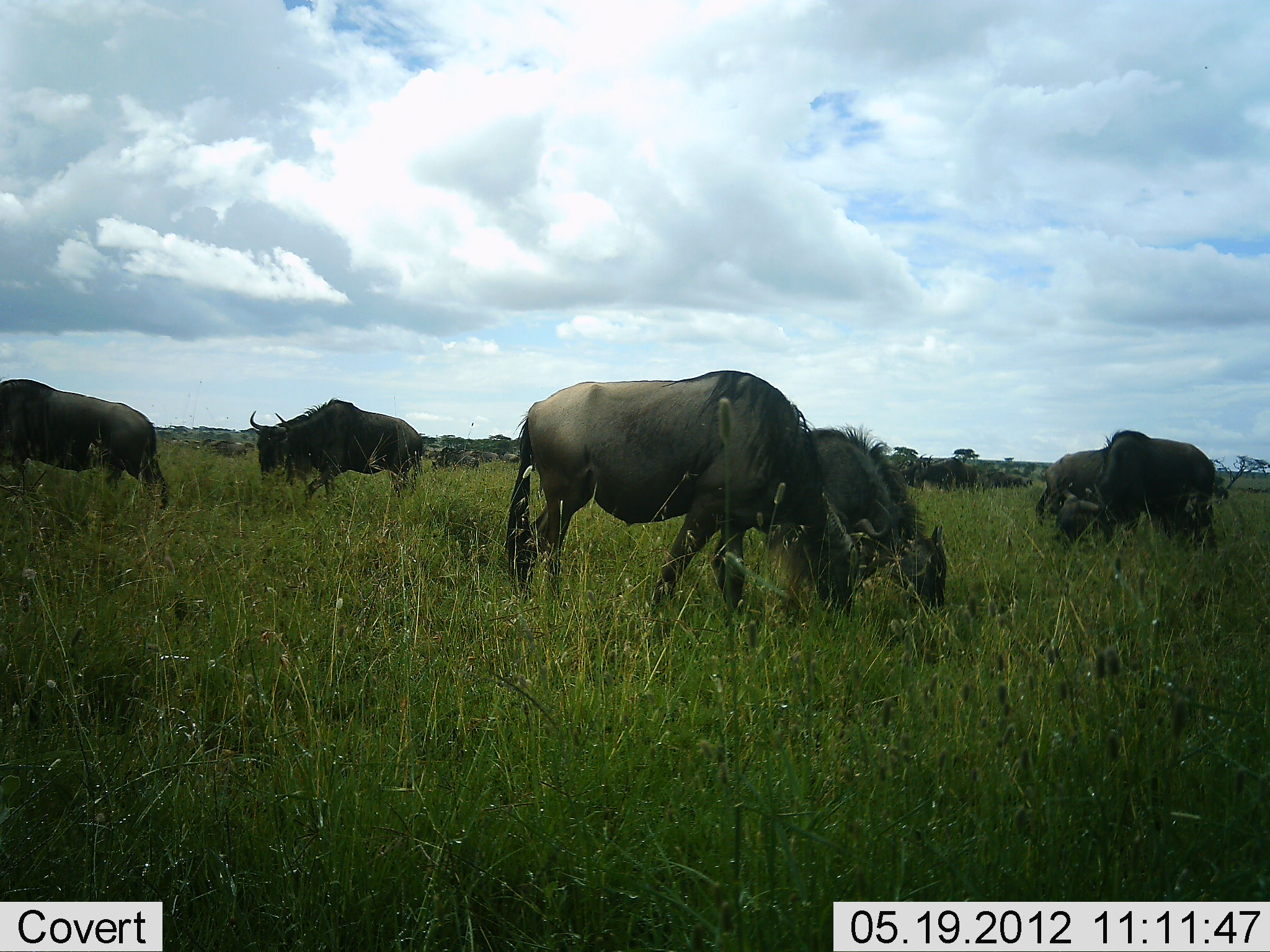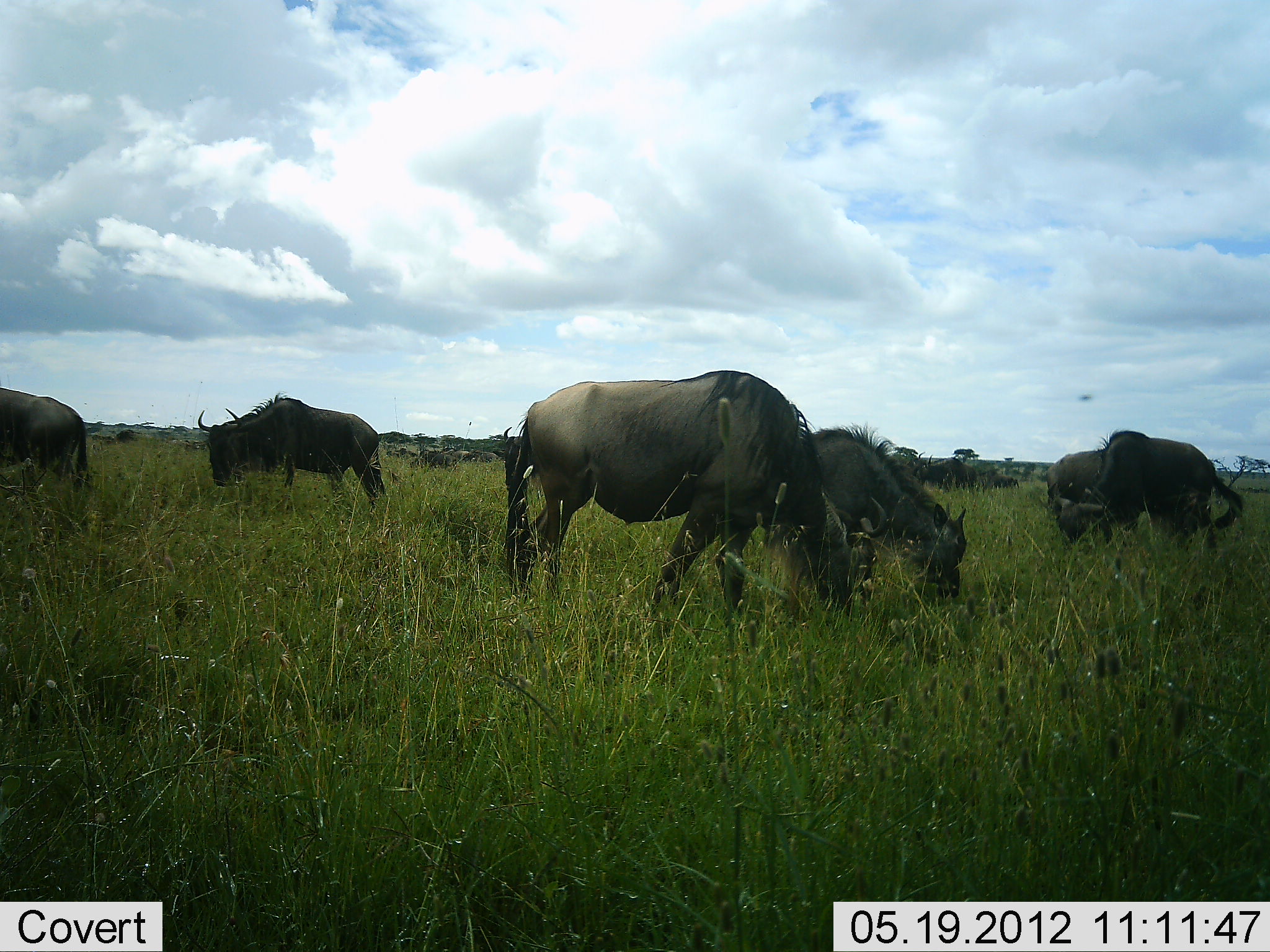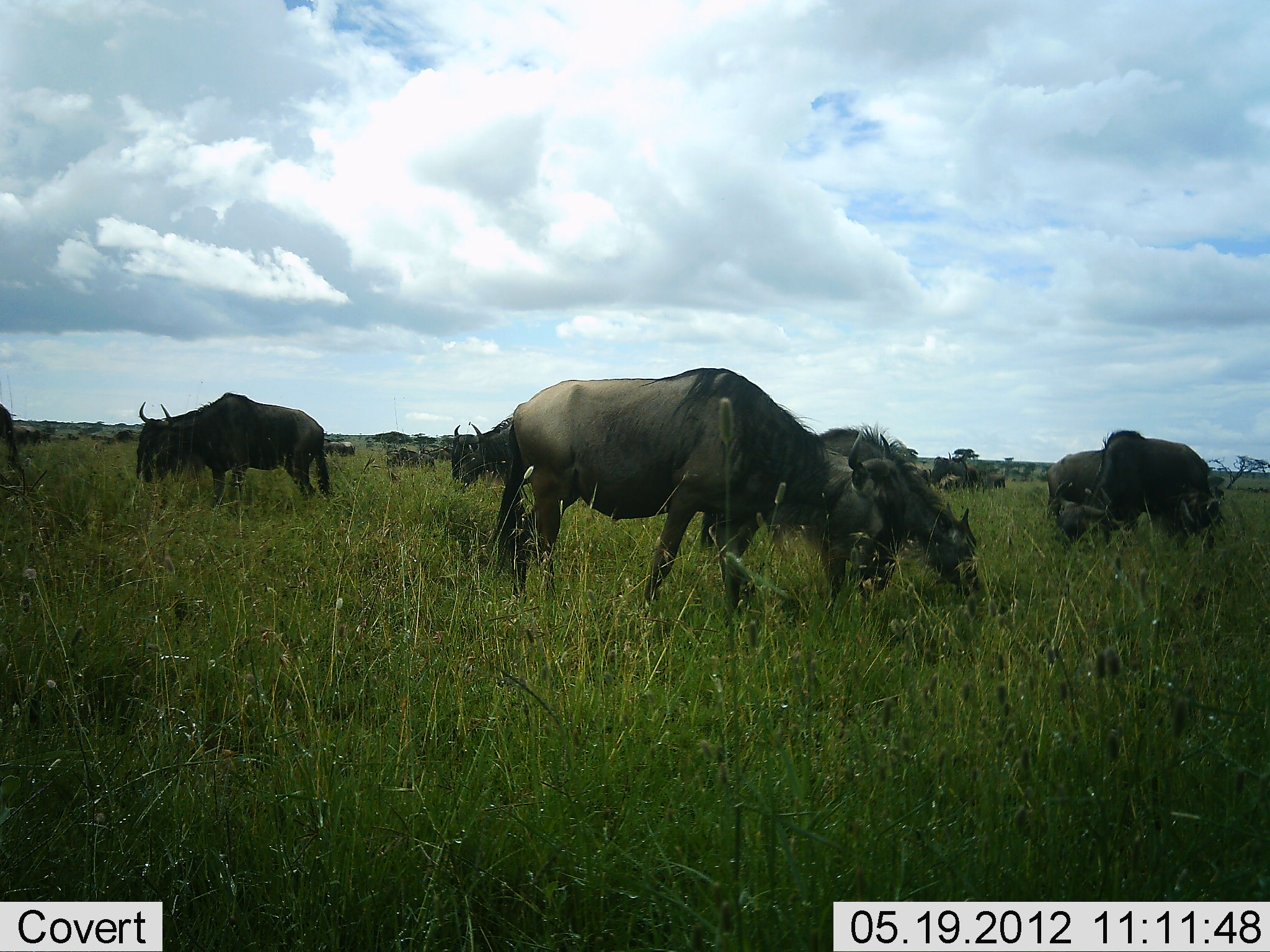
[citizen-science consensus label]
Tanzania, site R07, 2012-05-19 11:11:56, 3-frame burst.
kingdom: Animalia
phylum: Chordata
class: Mammalia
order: Artiodactyla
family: Bovidae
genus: Connochaetes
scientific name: Connochaetes taurinus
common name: blue wildebeest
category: wildebeest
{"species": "wildebeest (blue wildebeest) (Connochaetes taurinus)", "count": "11-50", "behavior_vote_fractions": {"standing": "60%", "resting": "0%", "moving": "50%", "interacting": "0%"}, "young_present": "40%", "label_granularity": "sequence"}